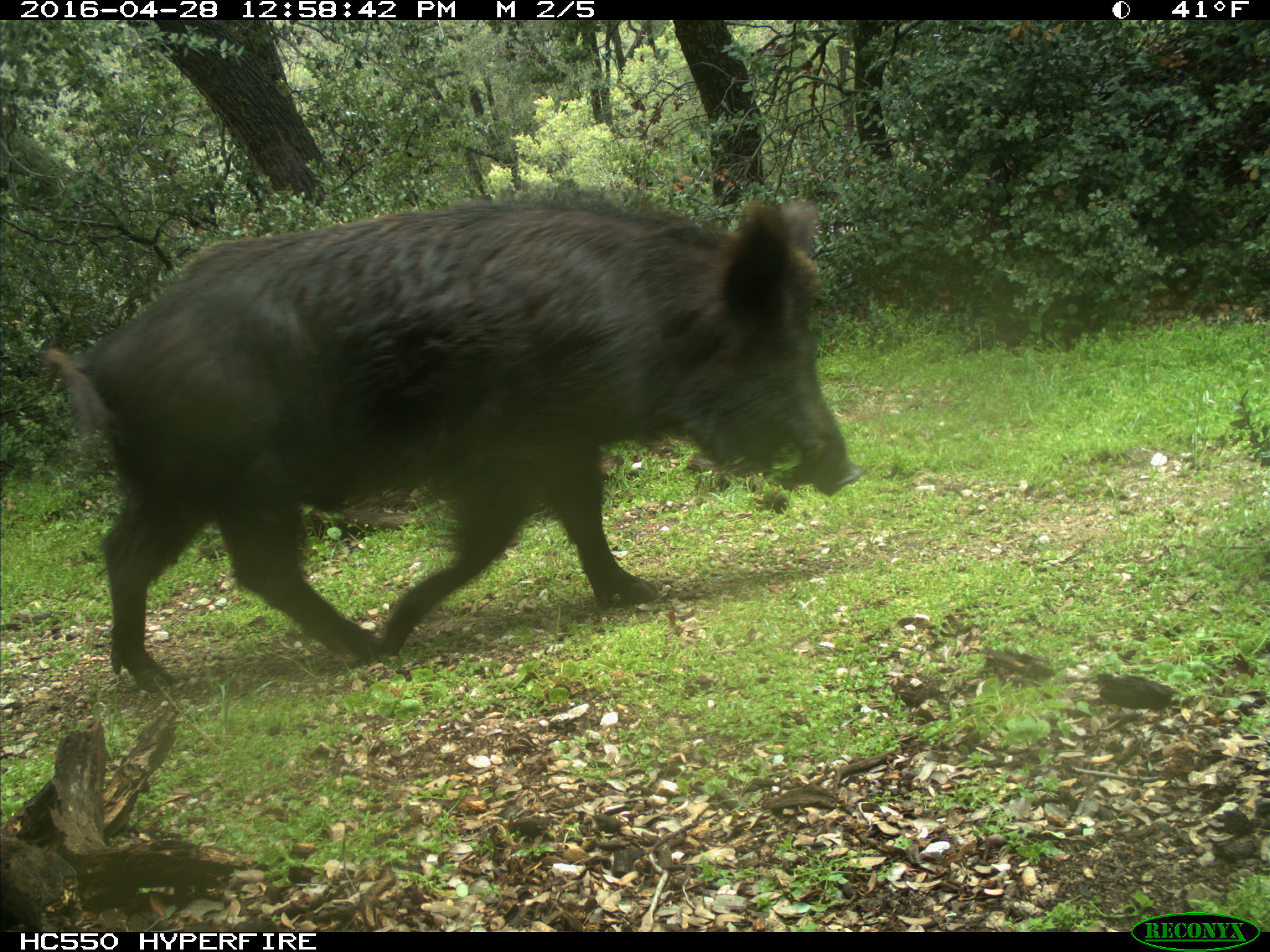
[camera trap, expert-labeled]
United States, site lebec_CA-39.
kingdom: Animalia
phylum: Chordata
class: Mammalia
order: Artiodactyla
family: Suidae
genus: Sus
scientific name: Sus scrofa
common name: wild boar